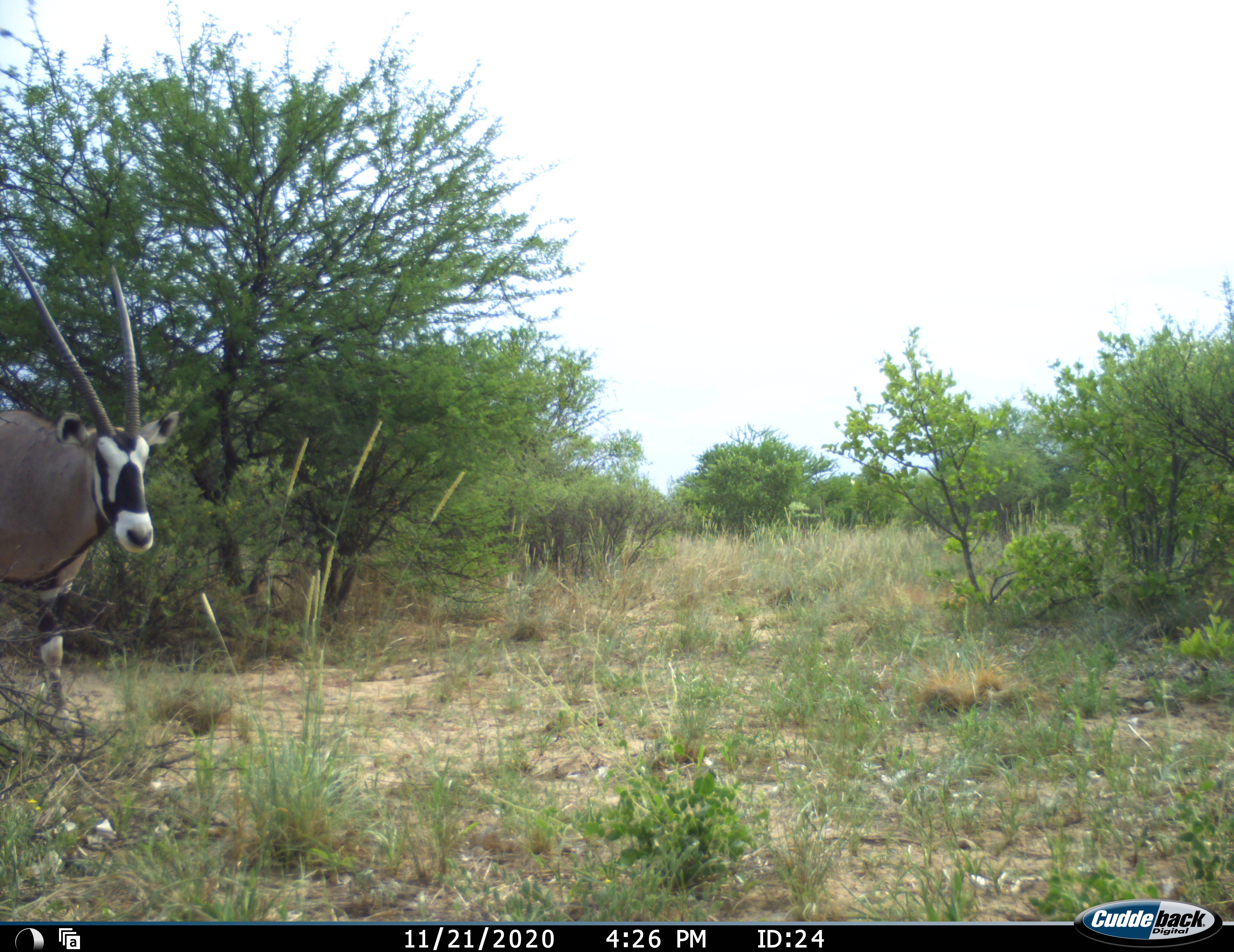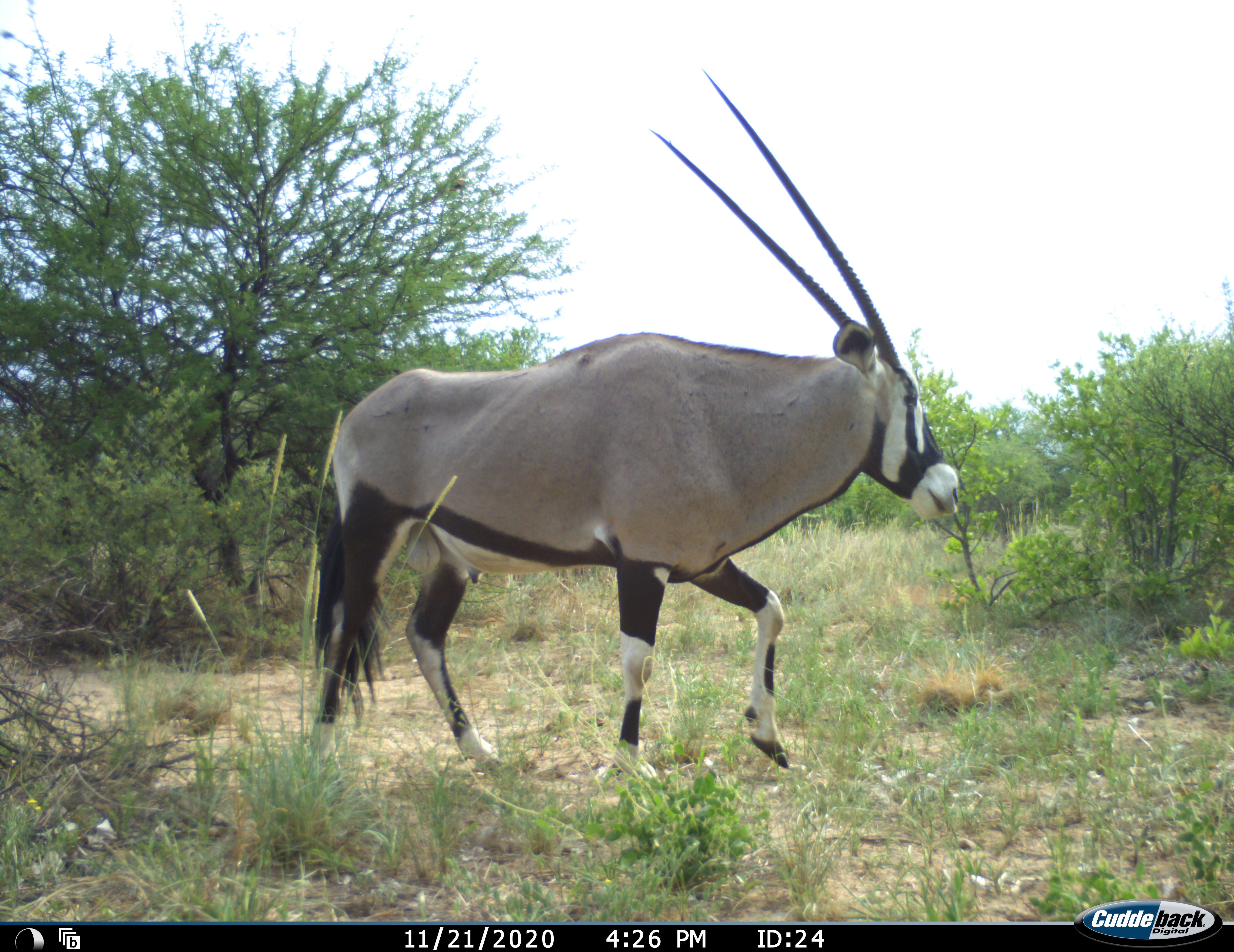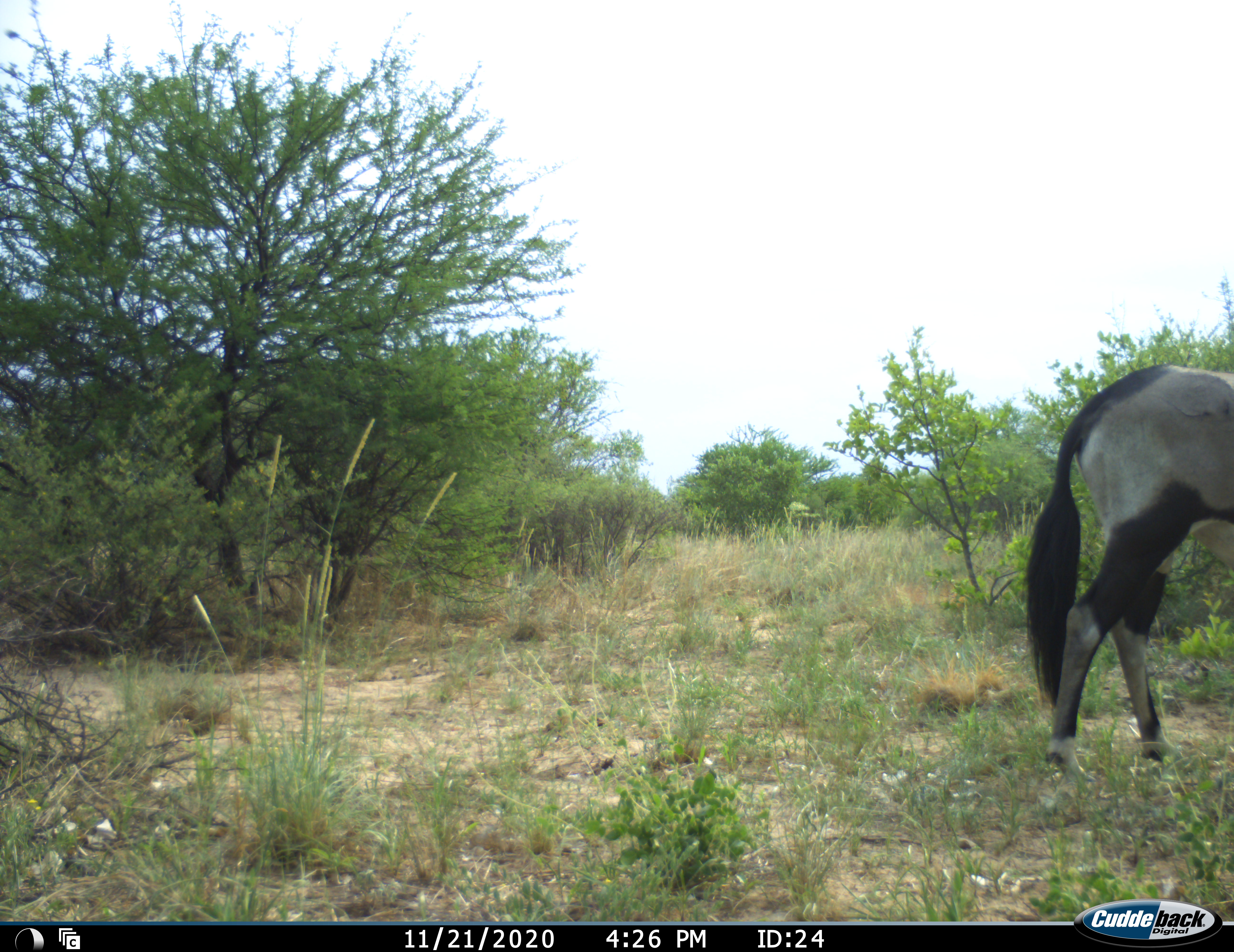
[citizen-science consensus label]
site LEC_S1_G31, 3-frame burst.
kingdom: Animalia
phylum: Chordata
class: Mammalia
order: Artiodactyla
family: Bovidae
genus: Oryx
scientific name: Oryx gazella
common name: gemsbok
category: oryx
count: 1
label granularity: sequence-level